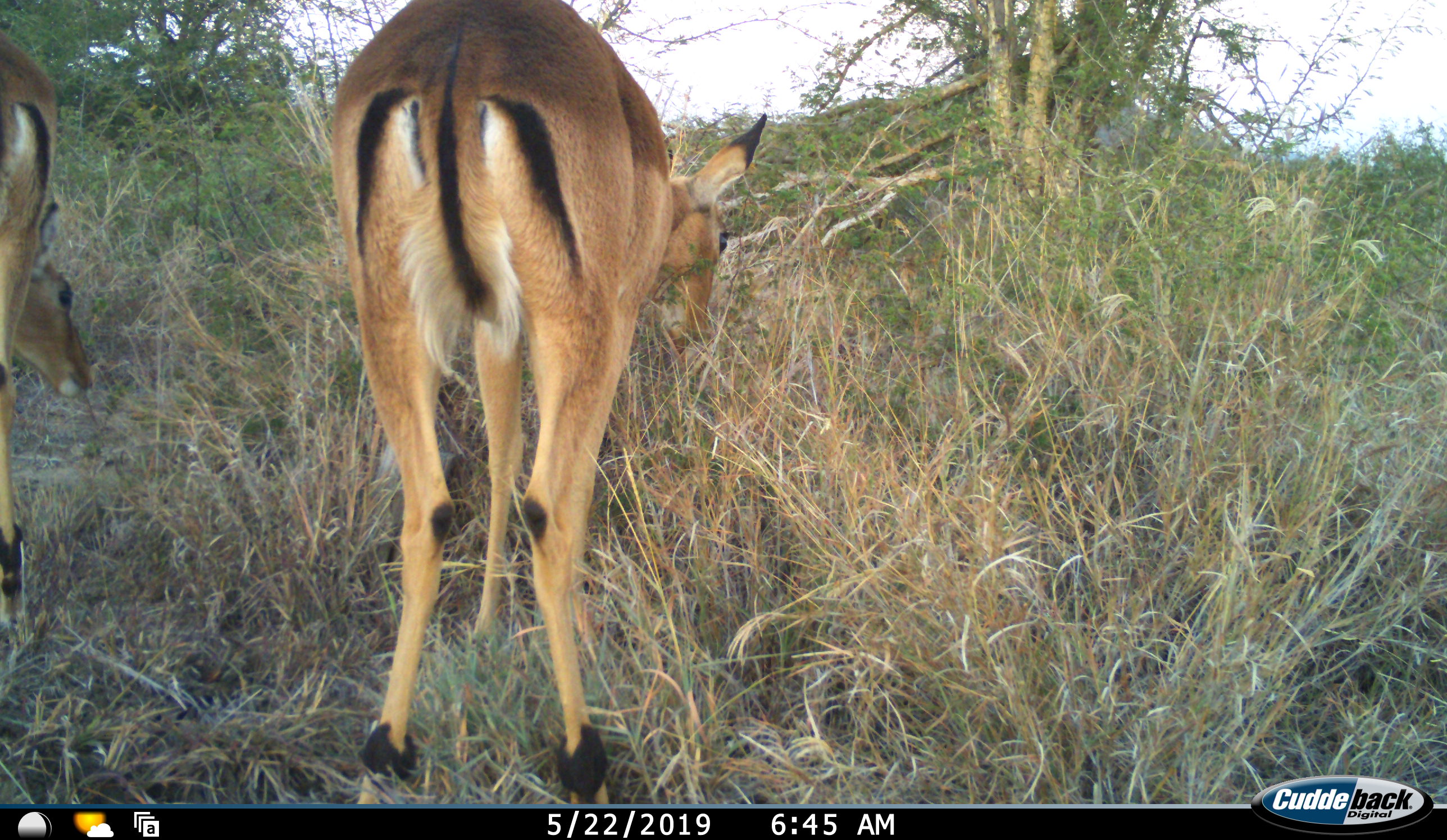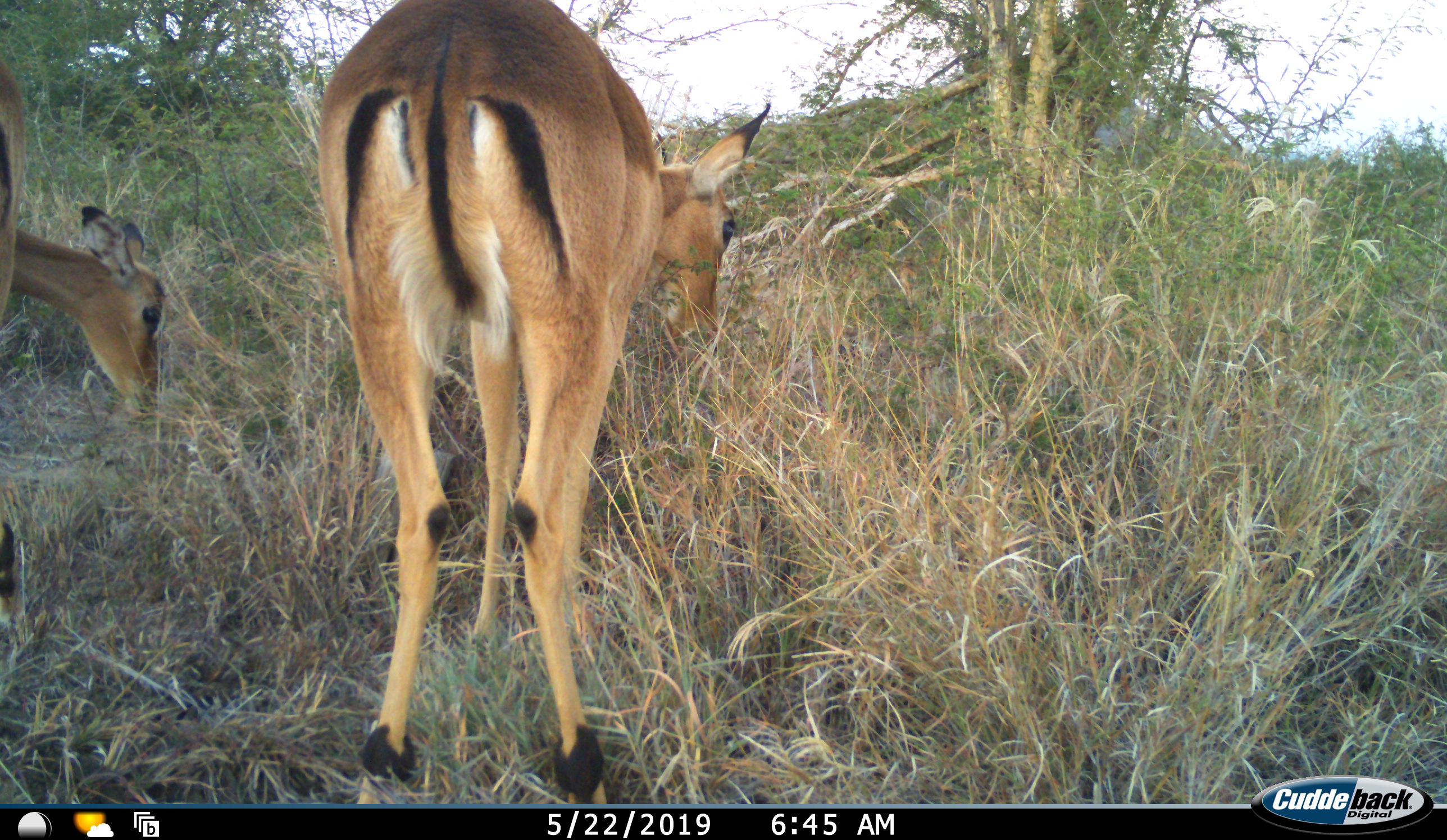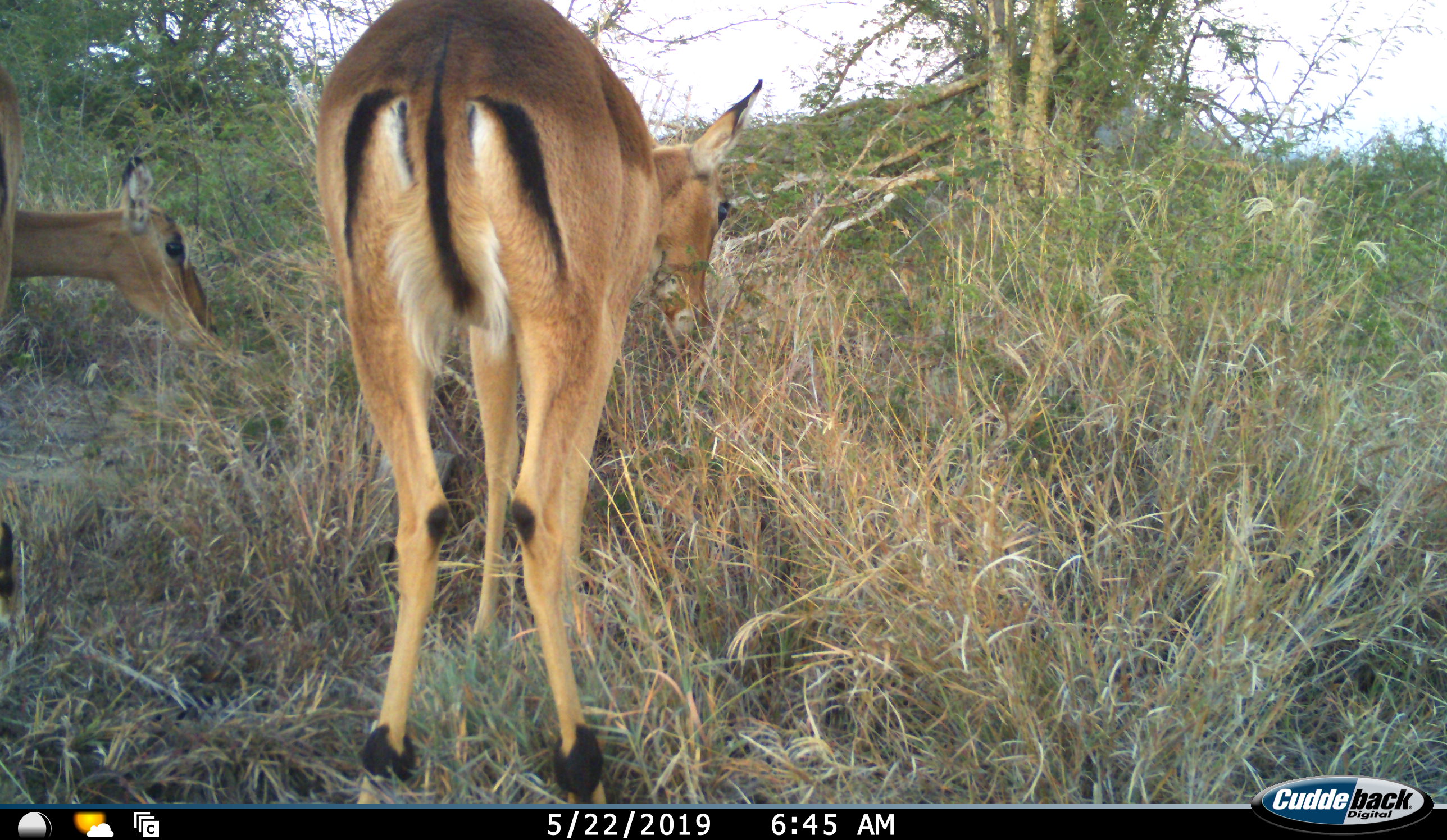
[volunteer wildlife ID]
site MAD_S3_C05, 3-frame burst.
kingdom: Animalia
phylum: Chordata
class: Mammalia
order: Artiodactyla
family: Bovidae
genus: Aepyceros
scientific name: Aepyceros melampus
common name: impala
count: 2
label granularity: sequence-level